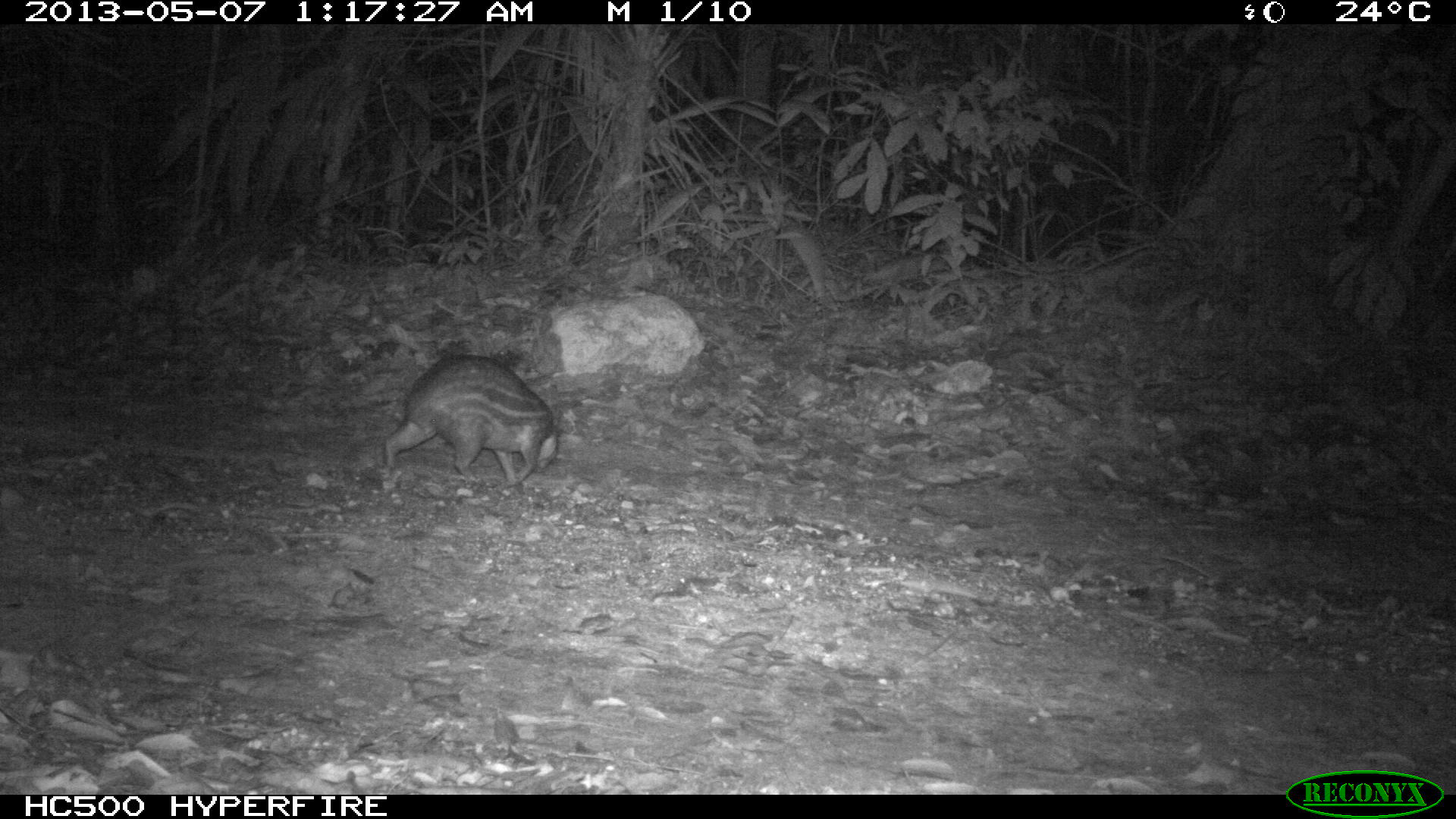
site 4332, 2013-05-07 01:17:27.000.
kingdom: Animalia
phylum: Chordata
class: Mammalia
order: Rodentia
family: Cuniculidae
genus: Cuniculus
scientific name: Cuniculus paca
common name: lowland paca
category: agouti paca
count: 1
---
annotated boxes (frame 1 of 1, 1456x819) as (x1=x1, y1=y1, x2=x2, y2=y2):
agouti paca: (x1=380, y1=353, x2=562, y2=484)